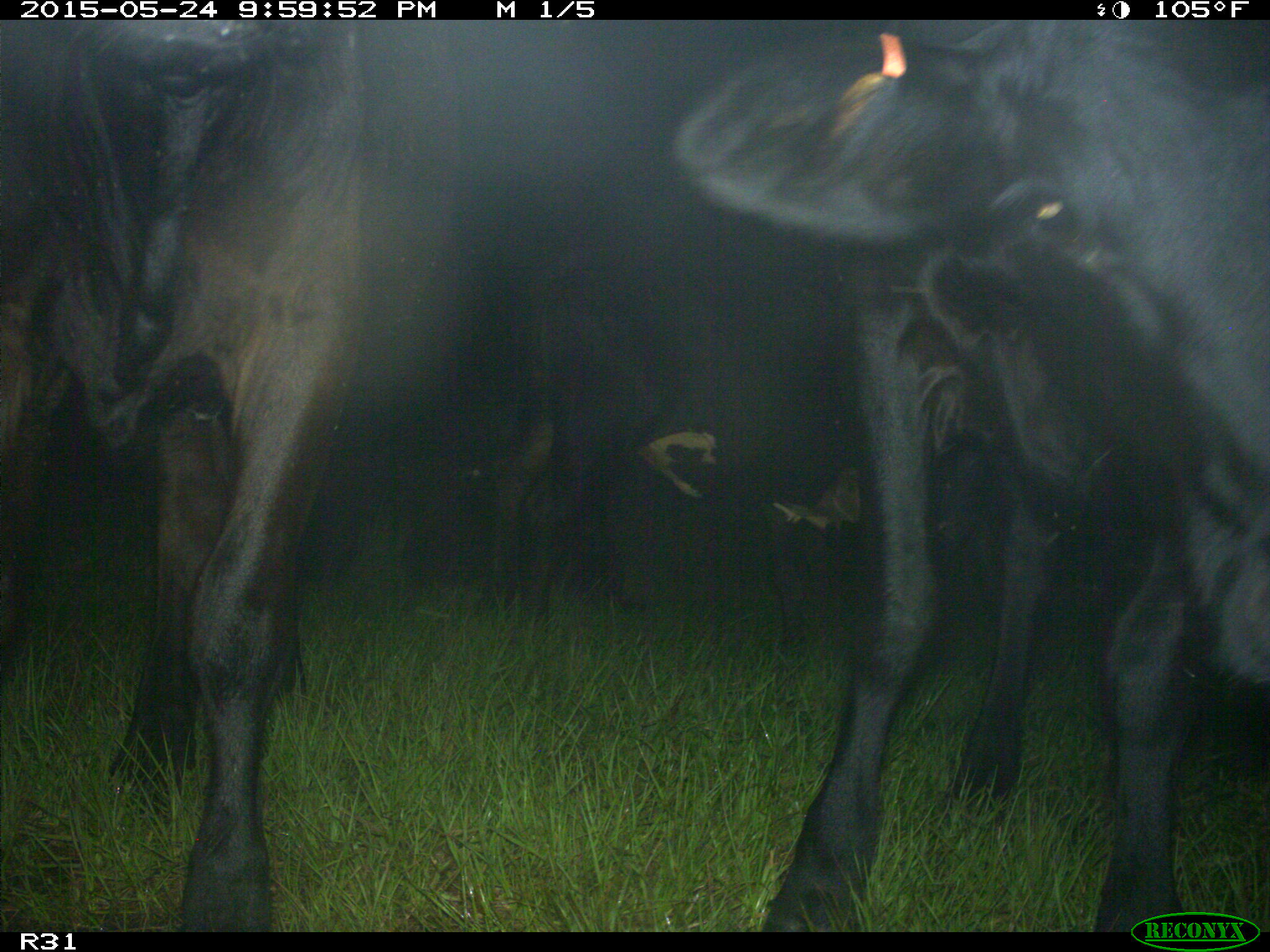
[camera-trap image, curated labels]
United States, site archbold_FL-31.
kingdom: Animalia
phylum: Chordata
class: Mammalia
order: Artiodactyla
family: Bovidae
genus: Bos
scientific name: Bos taurus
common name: domestic cow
Bos taurus (domestic cow).